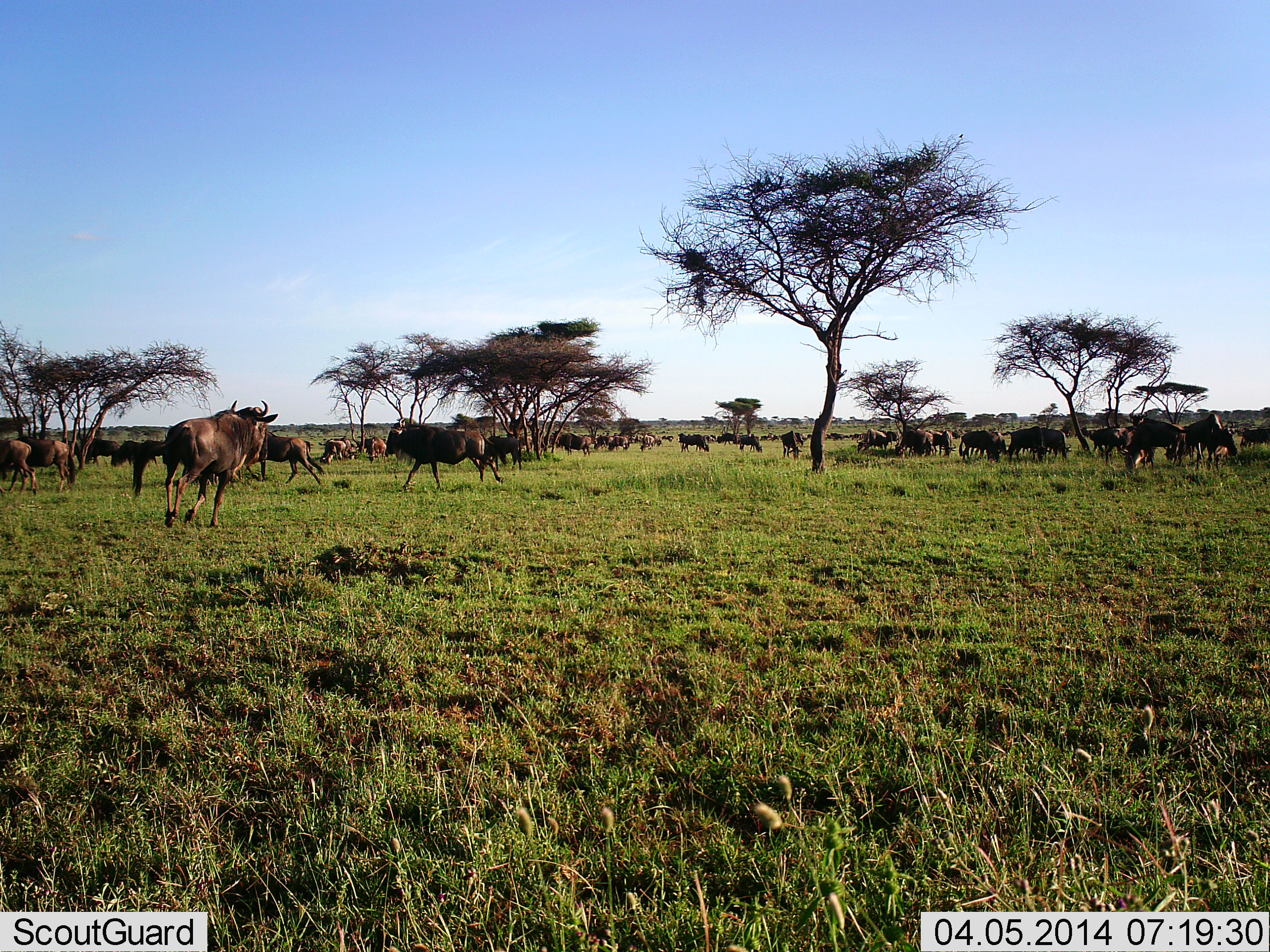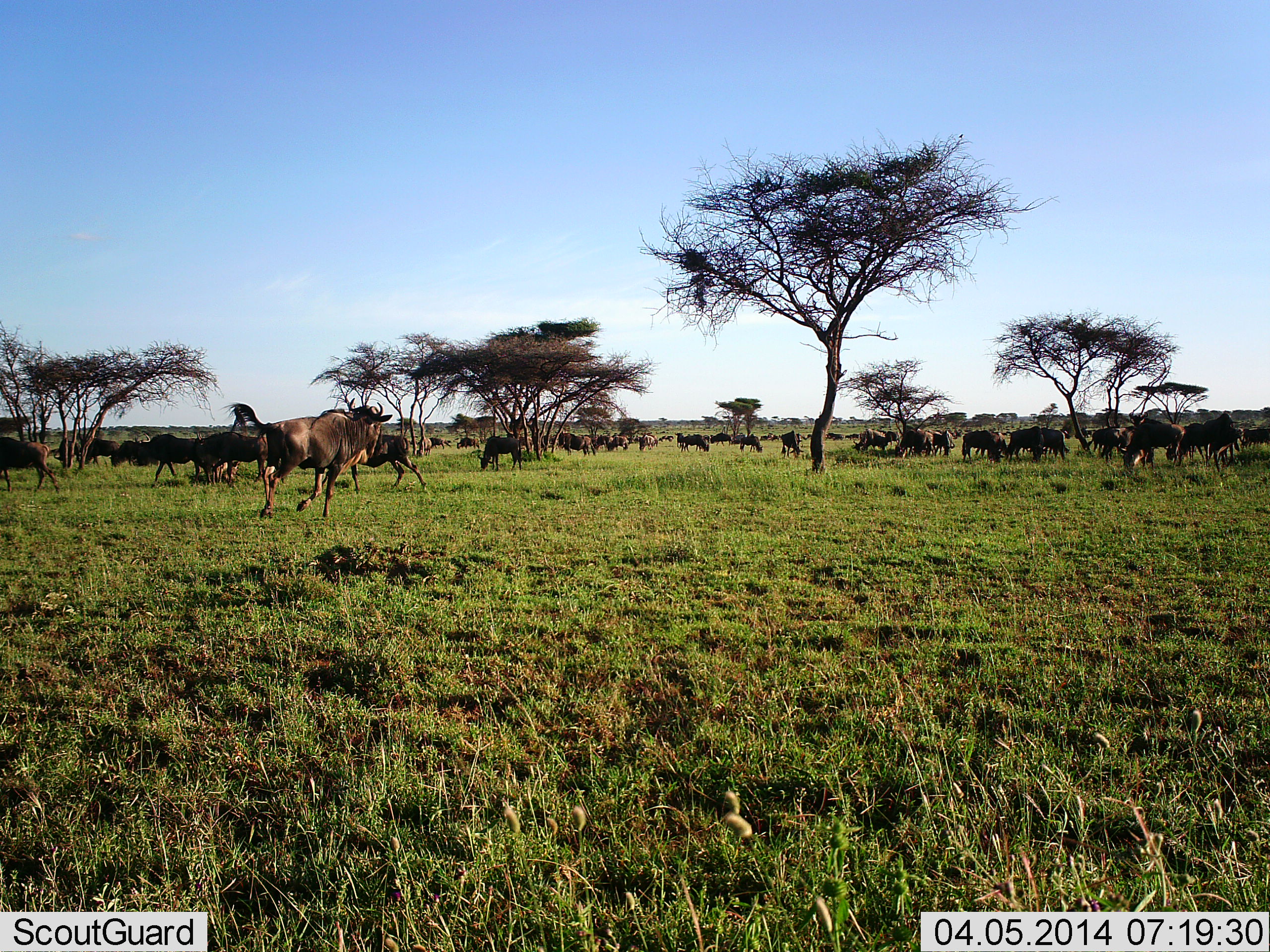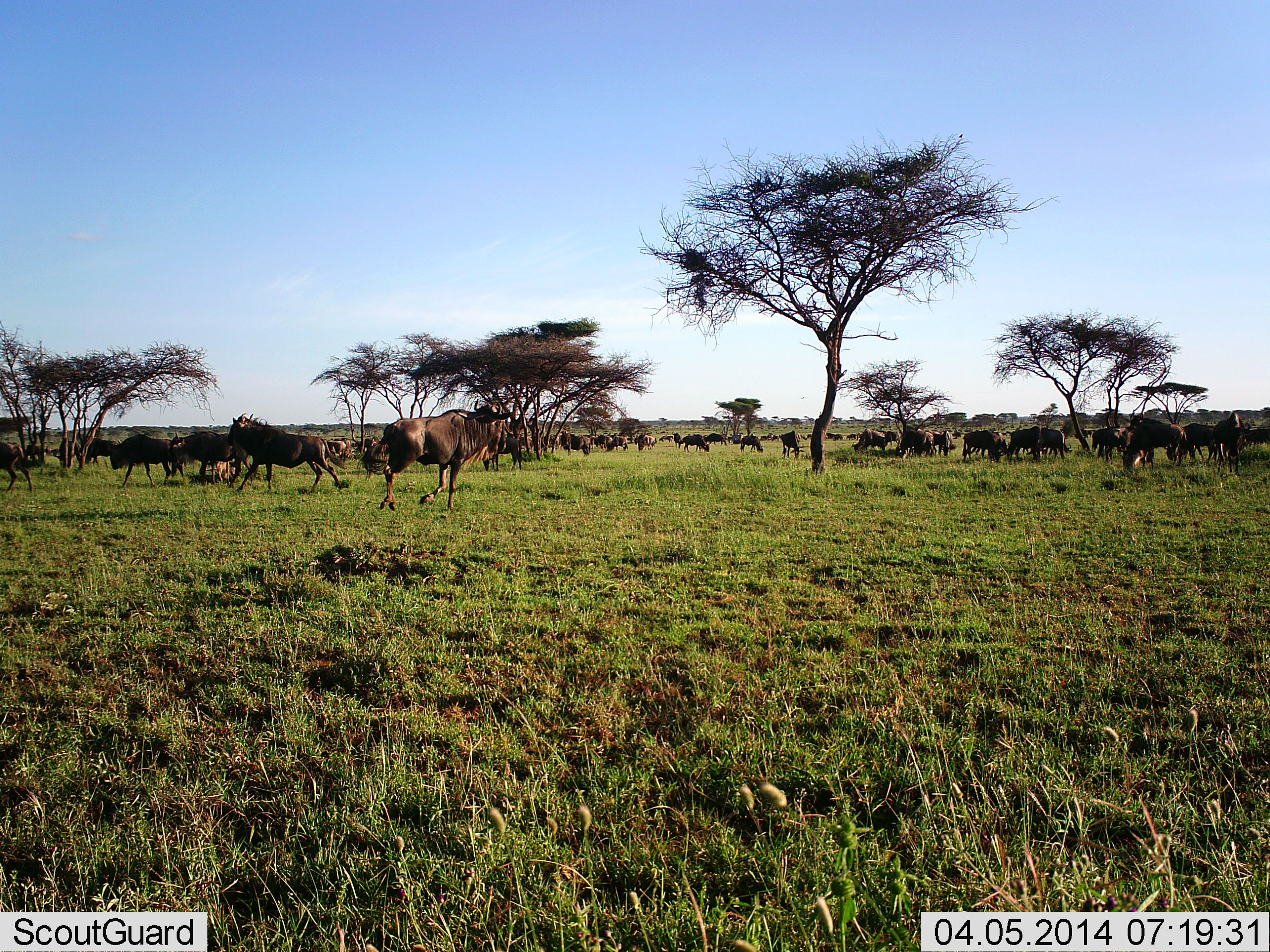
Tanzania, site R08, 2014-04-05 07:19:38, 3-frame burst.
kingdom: Animalia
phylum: Chordata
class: Mammalia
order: Artiodactyla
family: Bovidae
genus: Connochaetes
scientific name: Connochaetes taurinus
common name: blue wildebeest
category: wildebeest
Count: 51+.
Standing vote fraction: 80%.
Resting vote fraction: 20%.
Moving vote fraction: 90%.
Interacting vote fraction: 20%.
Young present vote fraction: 0%.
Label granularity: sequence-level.